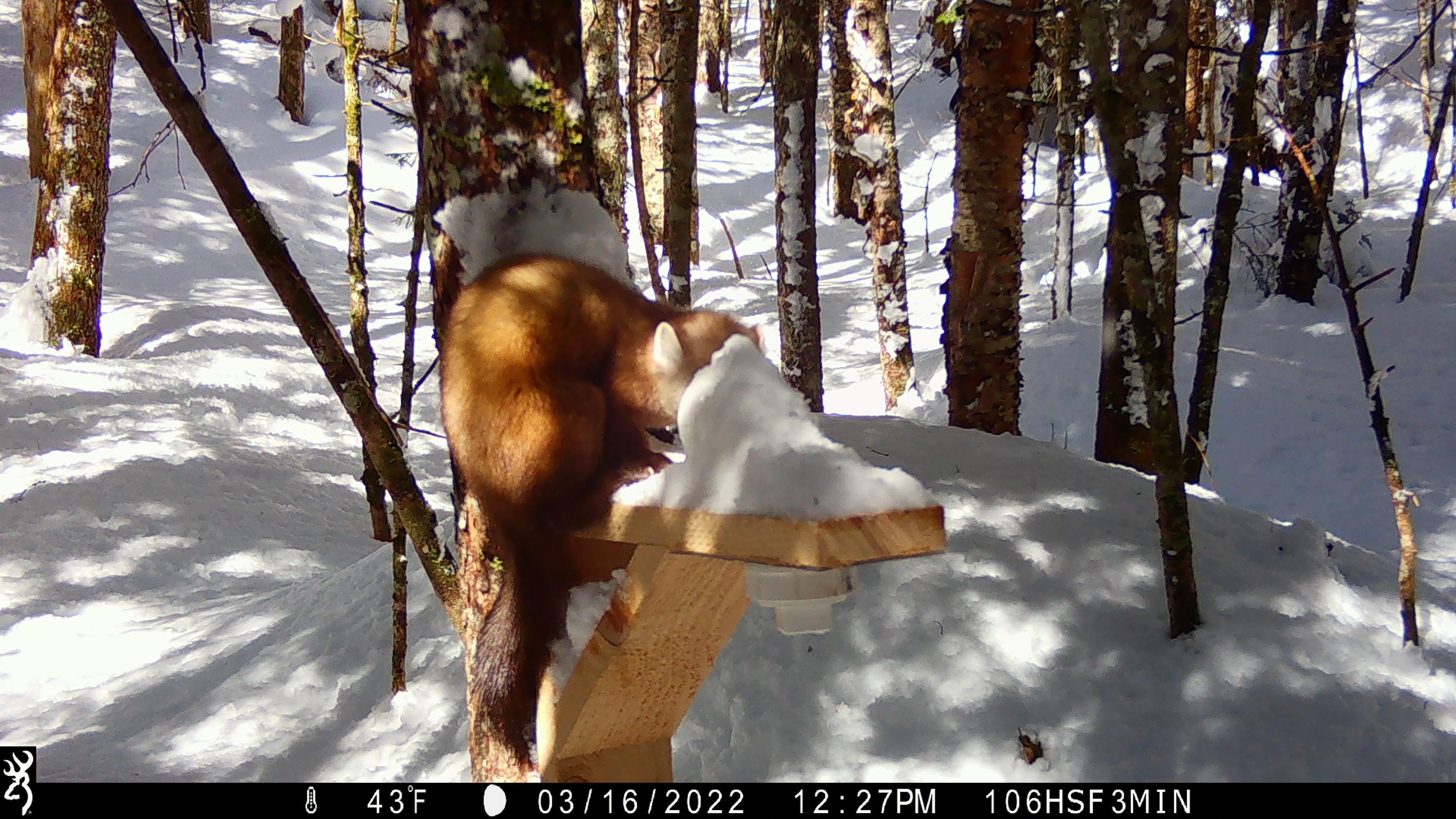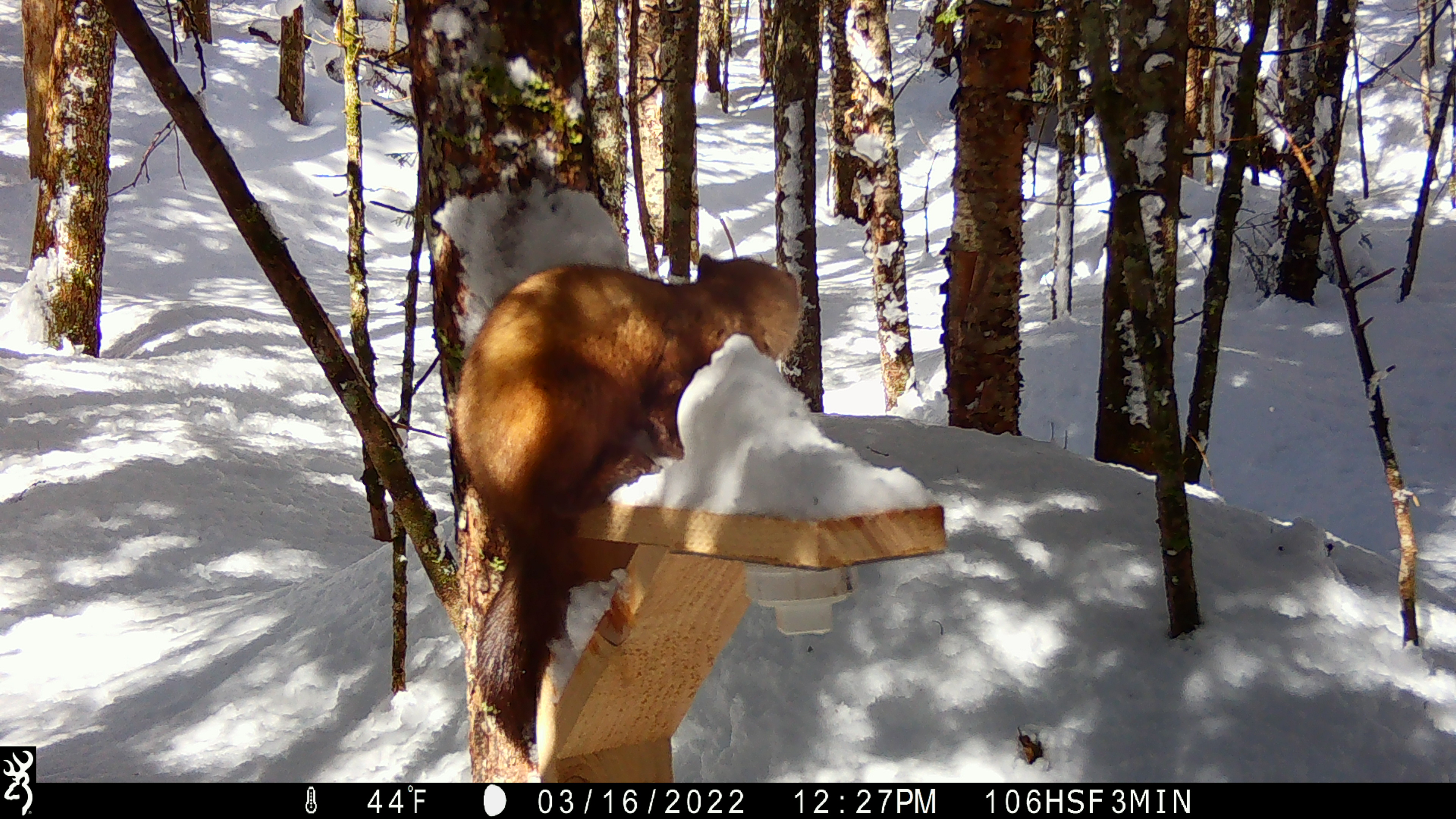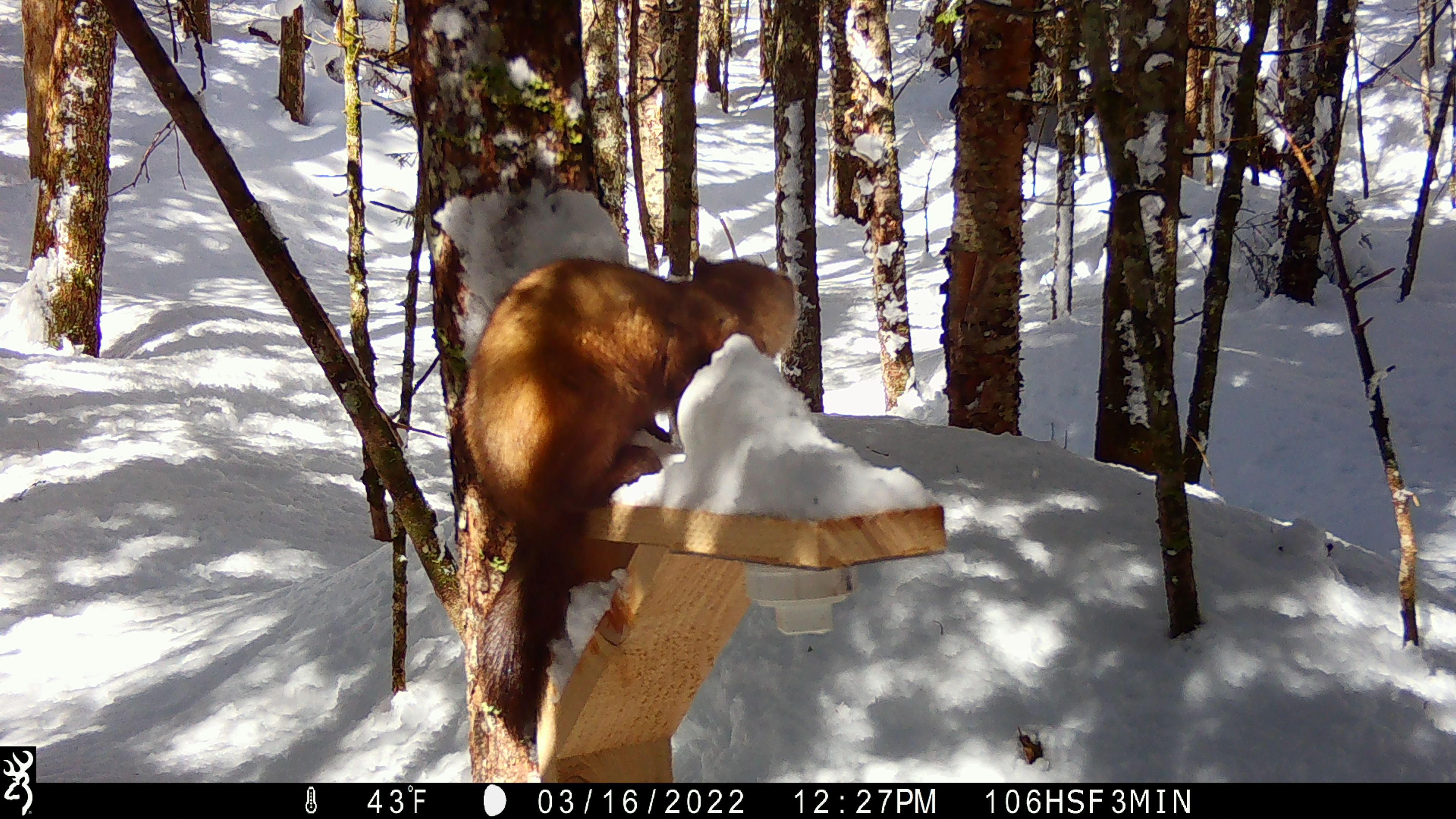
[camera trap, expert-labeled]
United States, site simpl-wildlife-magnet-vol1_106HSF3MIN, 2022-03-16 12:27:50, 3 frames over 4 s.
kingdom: Animalia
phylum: Chordata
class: Mammalia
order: Carnivora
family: Mustelidae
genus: Martes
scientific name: Martes americana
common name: american marten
American marten (Martes americana).